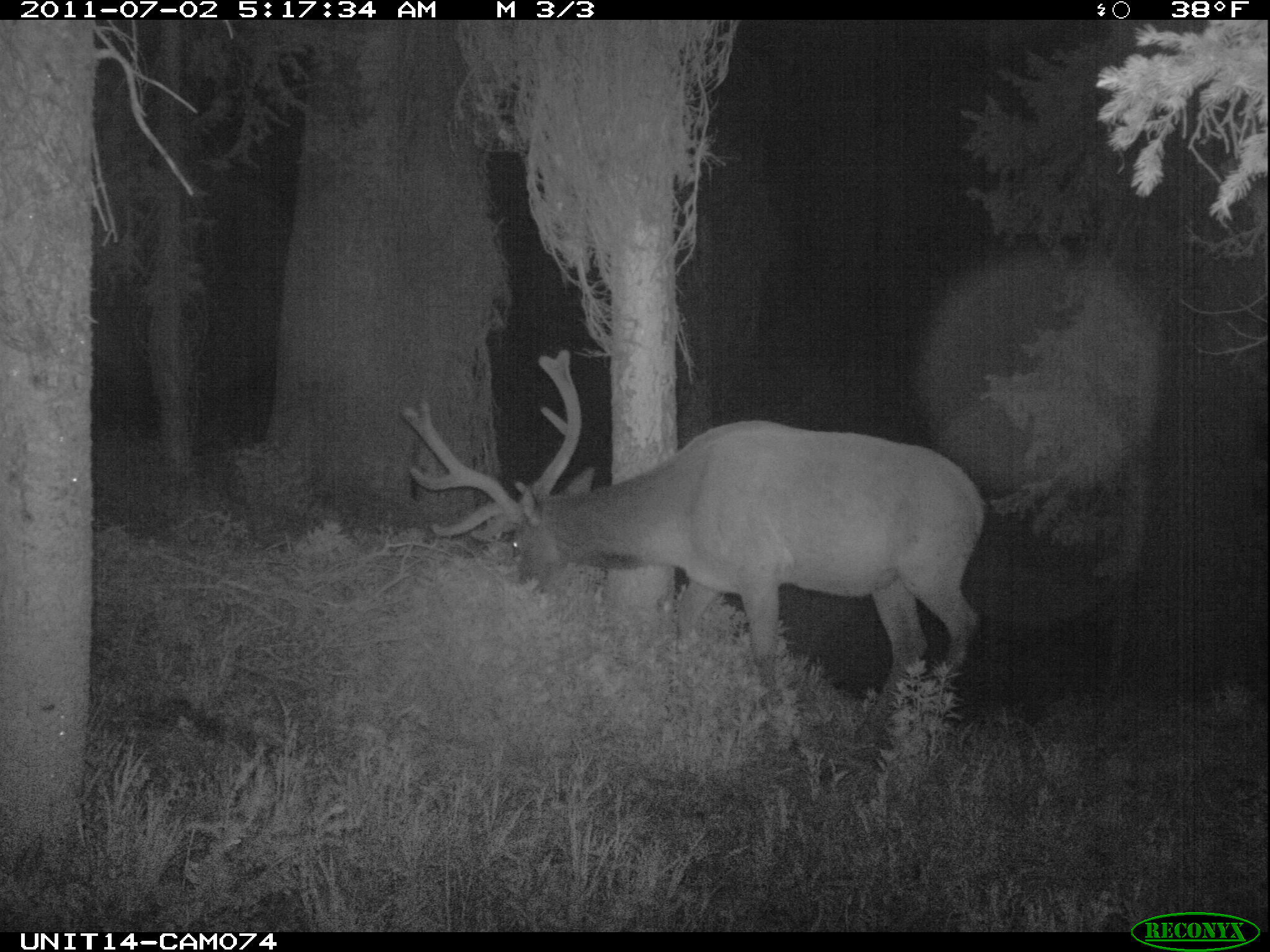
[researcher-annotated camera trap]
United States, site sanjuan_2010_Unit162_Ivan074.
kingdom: Animalia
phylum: Chordata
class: Mammalia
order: Artiodactyla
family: Cervidae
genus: Cervus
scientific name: Cervus elaphus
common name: red deer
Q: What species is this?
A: Cervus elaphus (red deer).